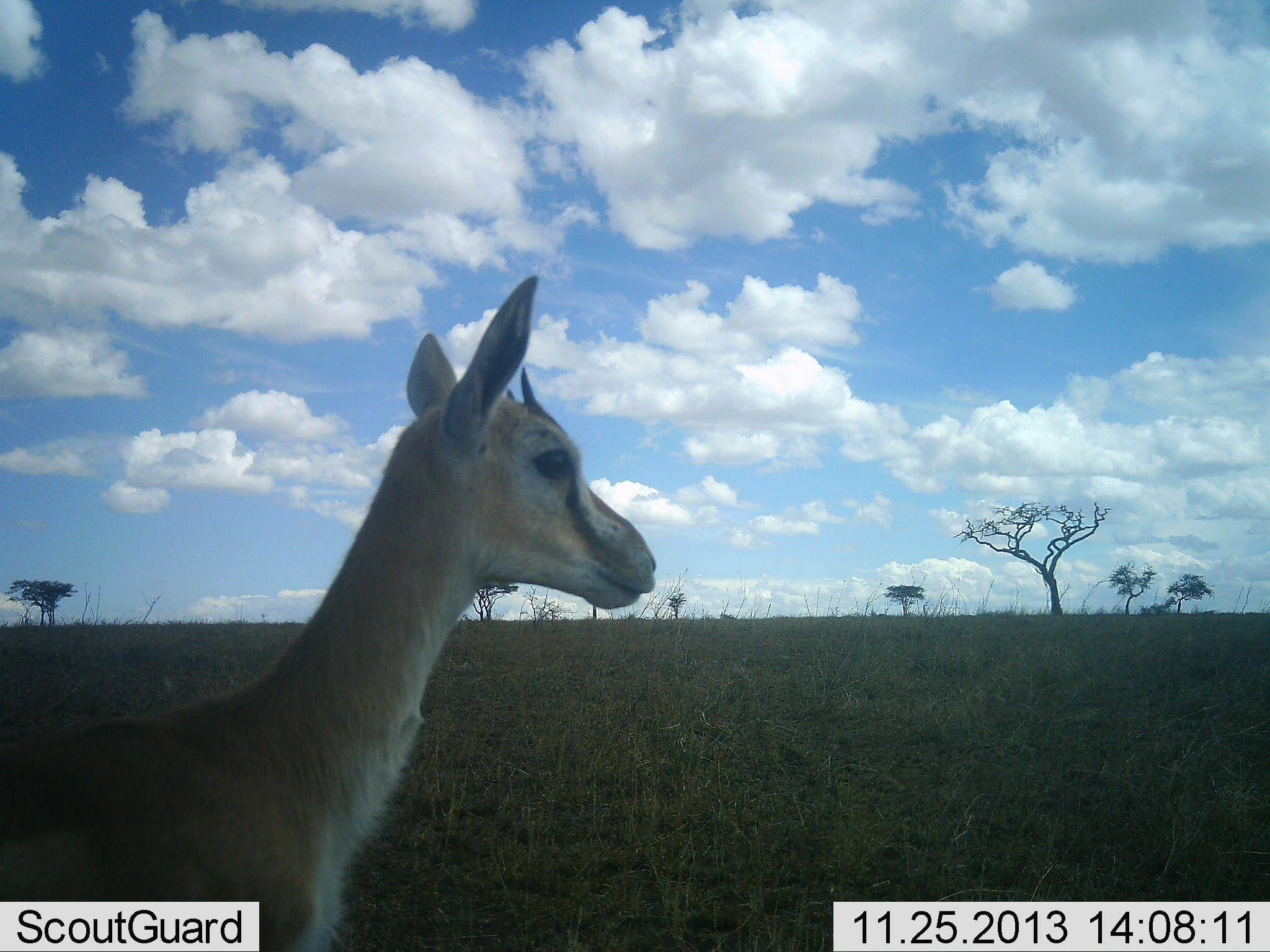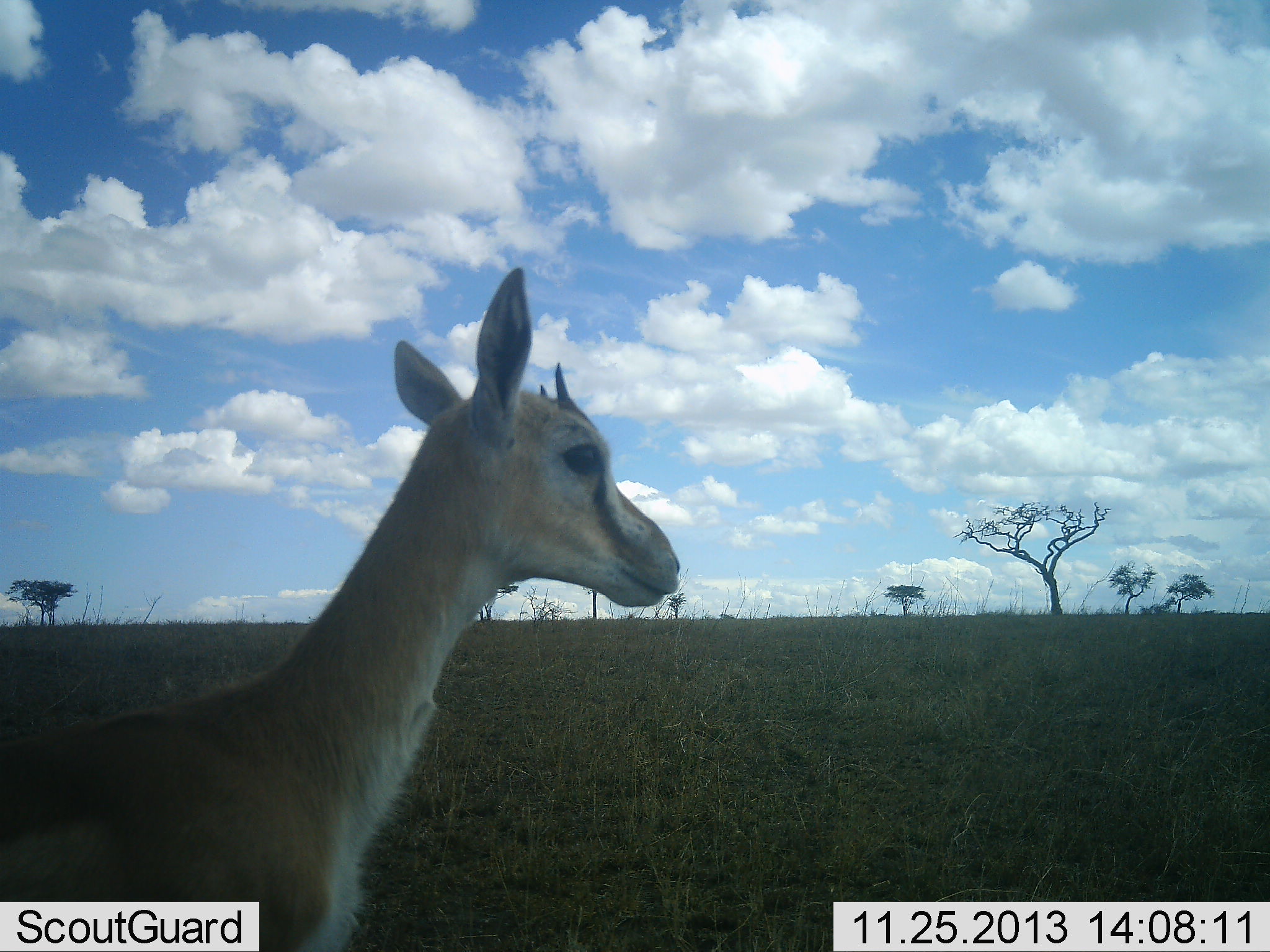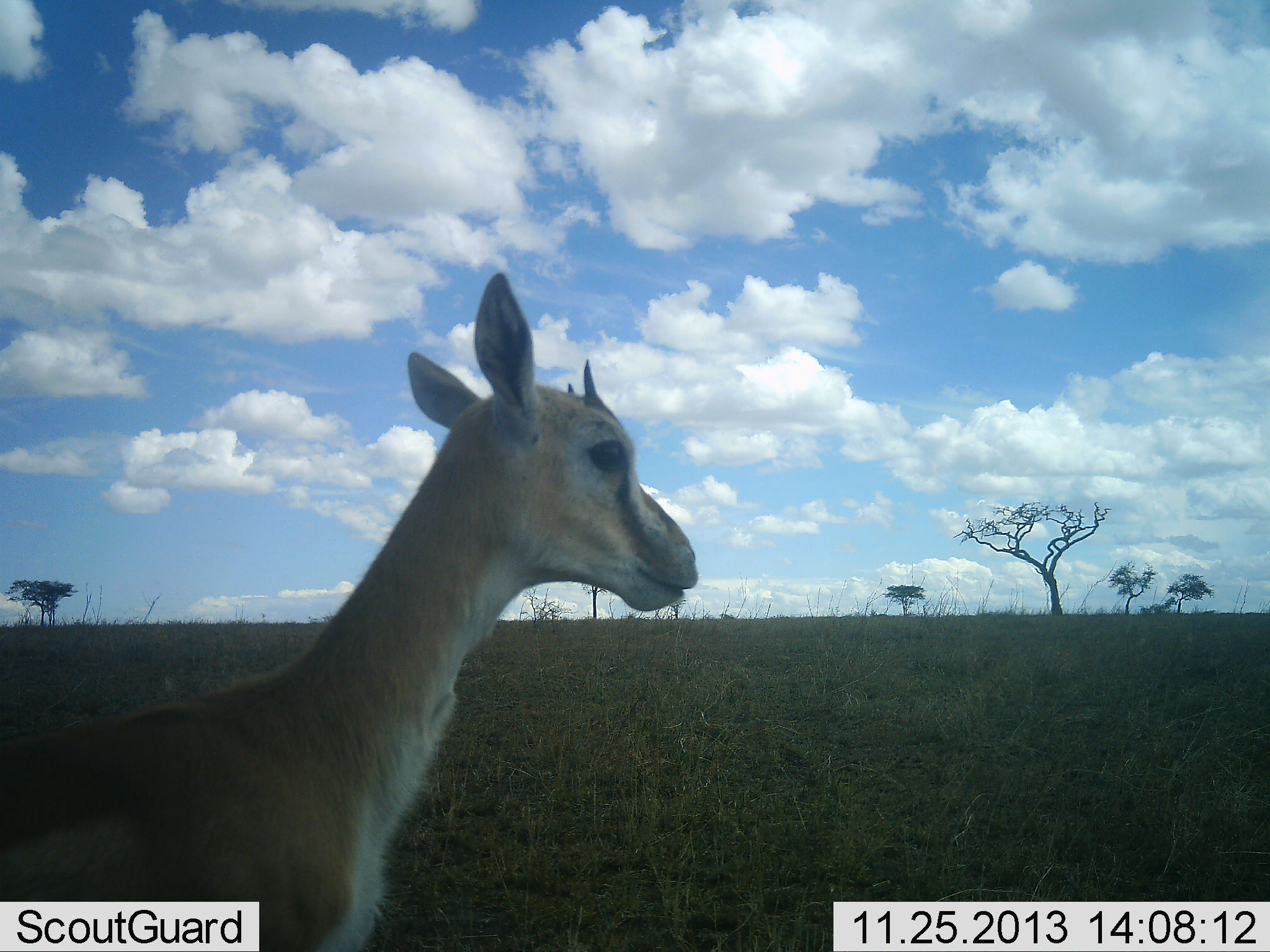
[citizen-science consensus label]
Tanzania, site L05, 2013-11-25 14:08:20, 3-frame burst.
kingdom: Animalia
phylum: Chordata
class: Mammalia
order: Artiodactyla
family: Bovidae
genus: Eudorcas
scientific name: Eudorcas thomsonii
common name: thomson's gazelle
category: gazellethomsons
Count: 1.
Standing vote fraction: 96%.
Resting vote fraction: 4%.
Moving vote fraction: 4%.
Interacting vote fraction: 0%.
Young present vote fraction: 12%.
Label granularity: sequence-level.